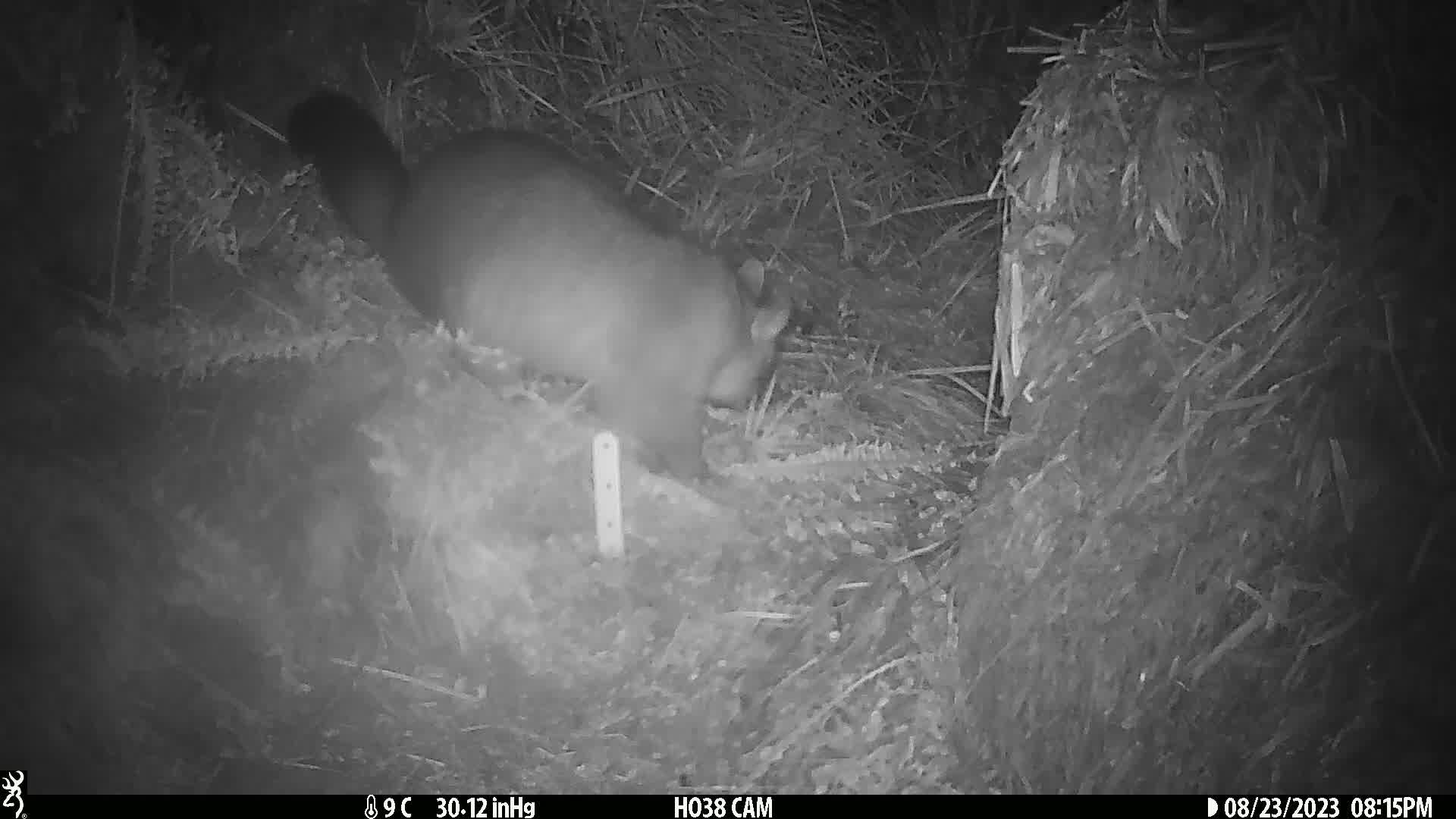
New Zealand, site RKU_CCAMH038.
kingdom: Animalia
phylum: Chordata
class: Mammalia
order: Diprotodontia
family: Phalangeridae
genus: Trichosurus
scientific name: Trichosurus vulpecula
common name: common brushtail possum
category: possum